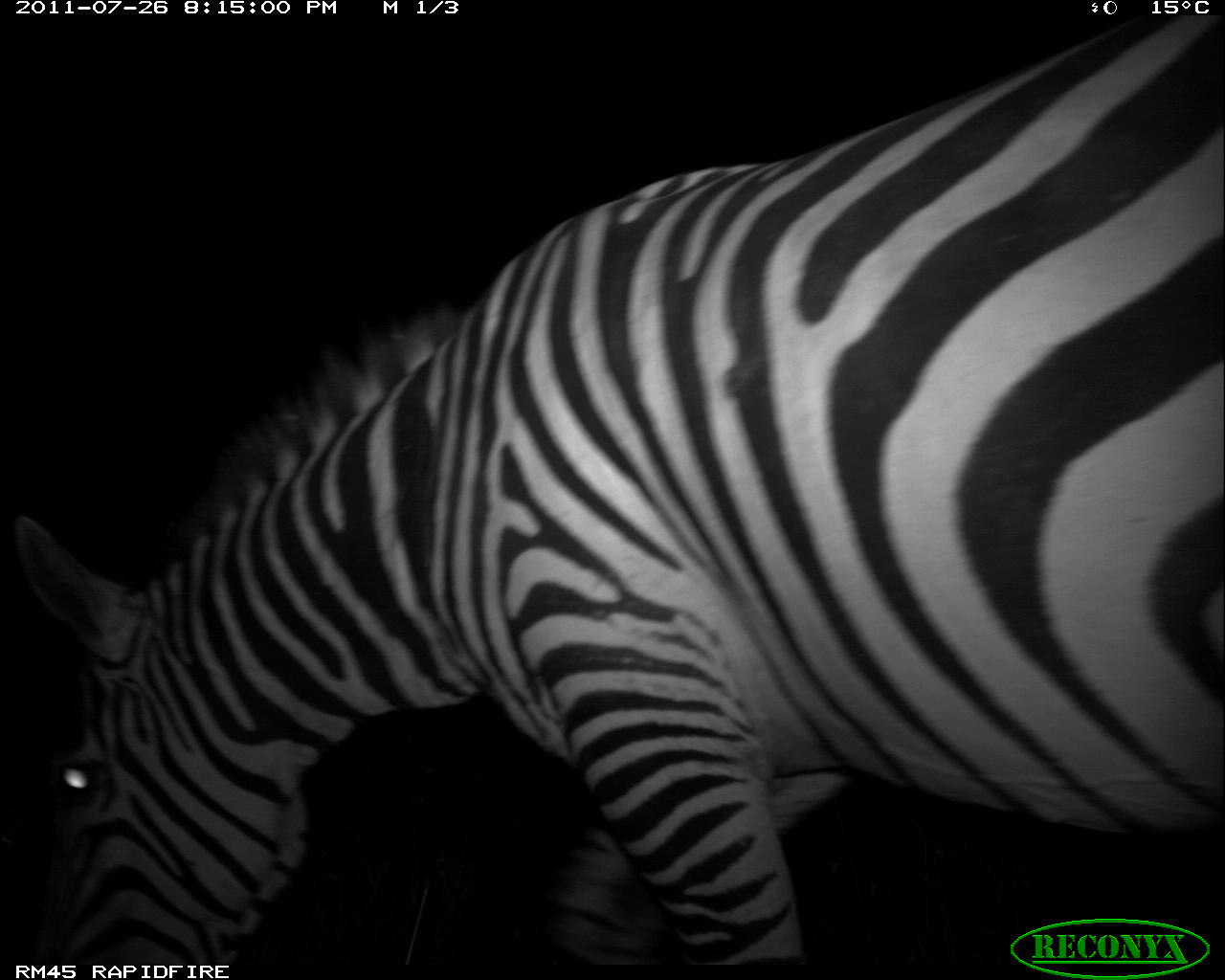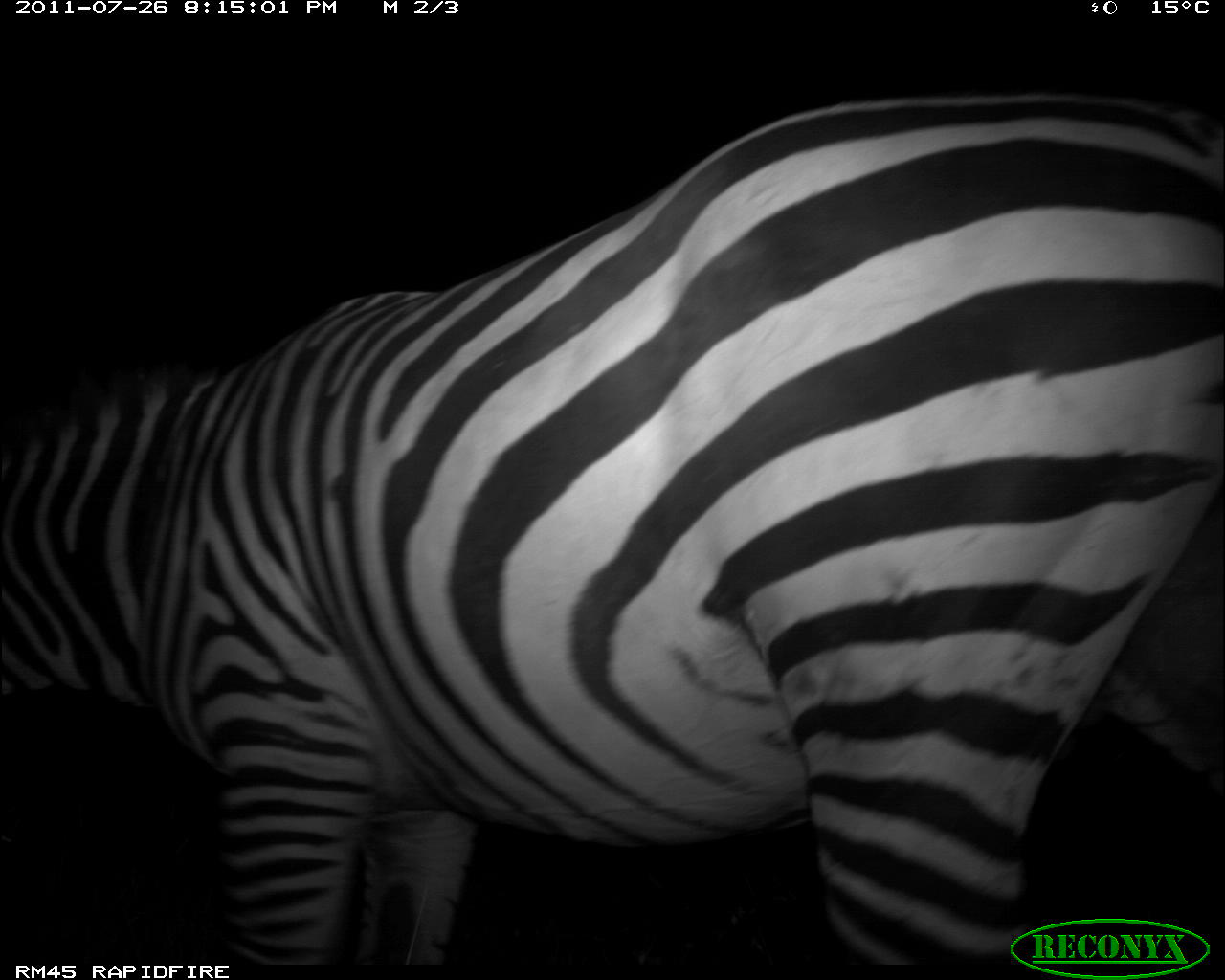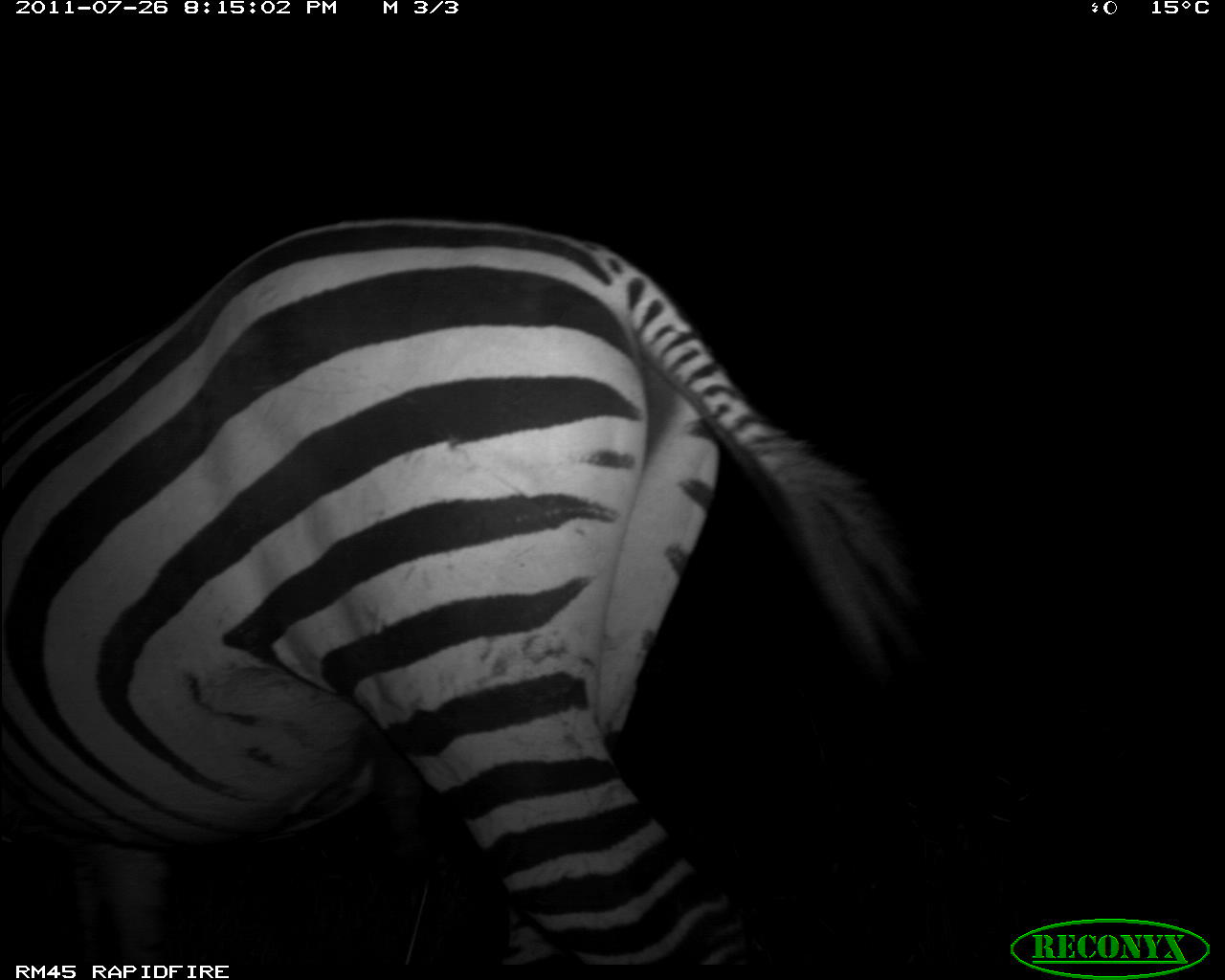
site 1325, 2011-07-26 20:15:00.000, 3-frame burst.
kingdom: Animalia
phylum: Chordata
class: Mammalia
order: Perissodactyla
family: Equidae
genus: Equus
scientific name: Equus quagga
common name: plains zebra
Equus quagga (plains zebra), count 1.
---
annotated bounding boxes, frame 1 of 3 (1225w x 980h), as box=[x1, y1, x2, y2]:
equus quagga: box=[1, 12, 1225, 964]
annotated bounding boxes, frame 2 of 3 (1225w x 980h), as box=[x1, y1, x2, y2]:
equus quagga: box=[0, 84, 1224, 962]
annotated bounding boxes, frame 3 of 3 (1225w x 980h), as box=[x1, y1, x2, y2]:
equus quagga: box=[0, 214, 924, 969]